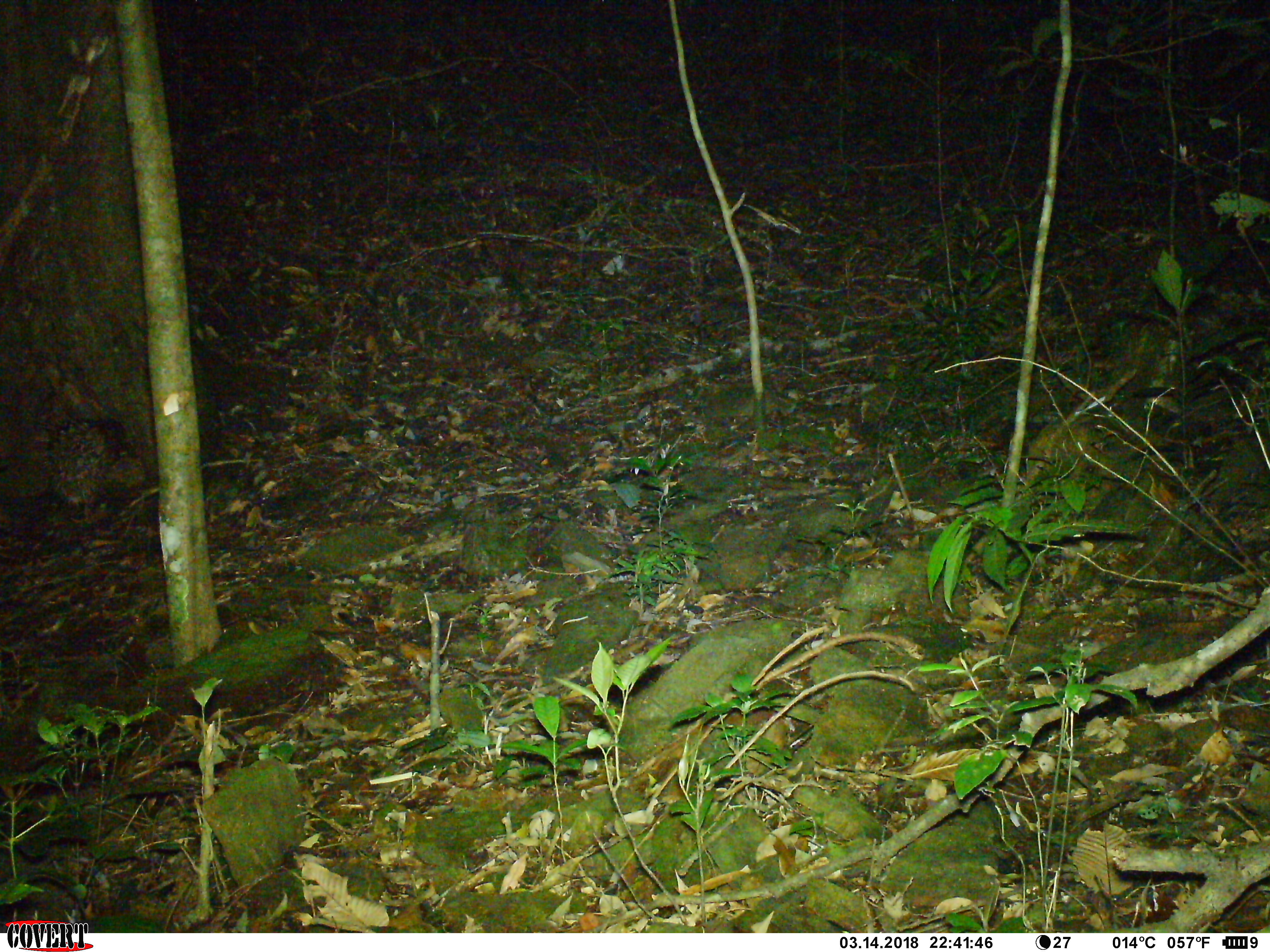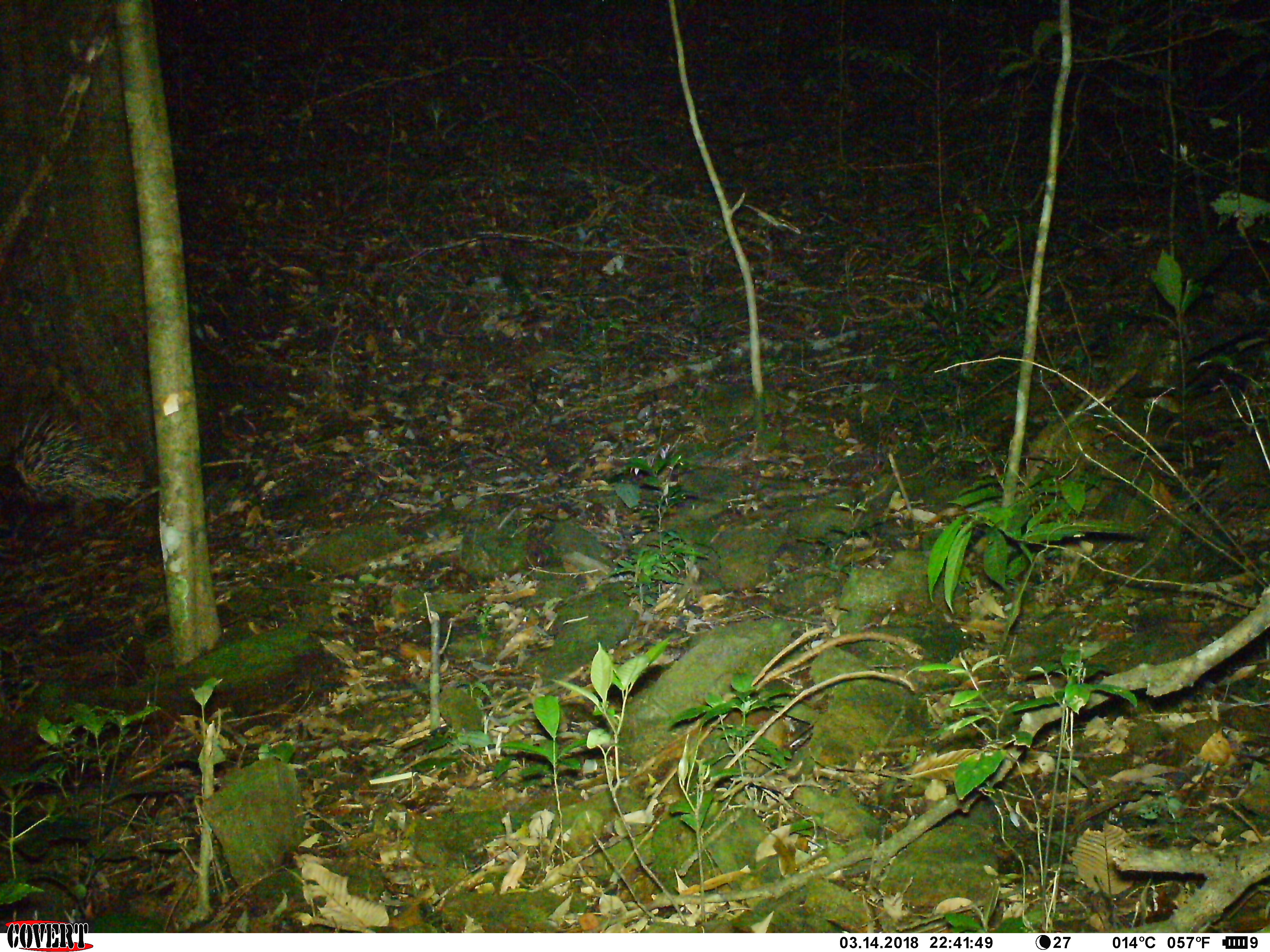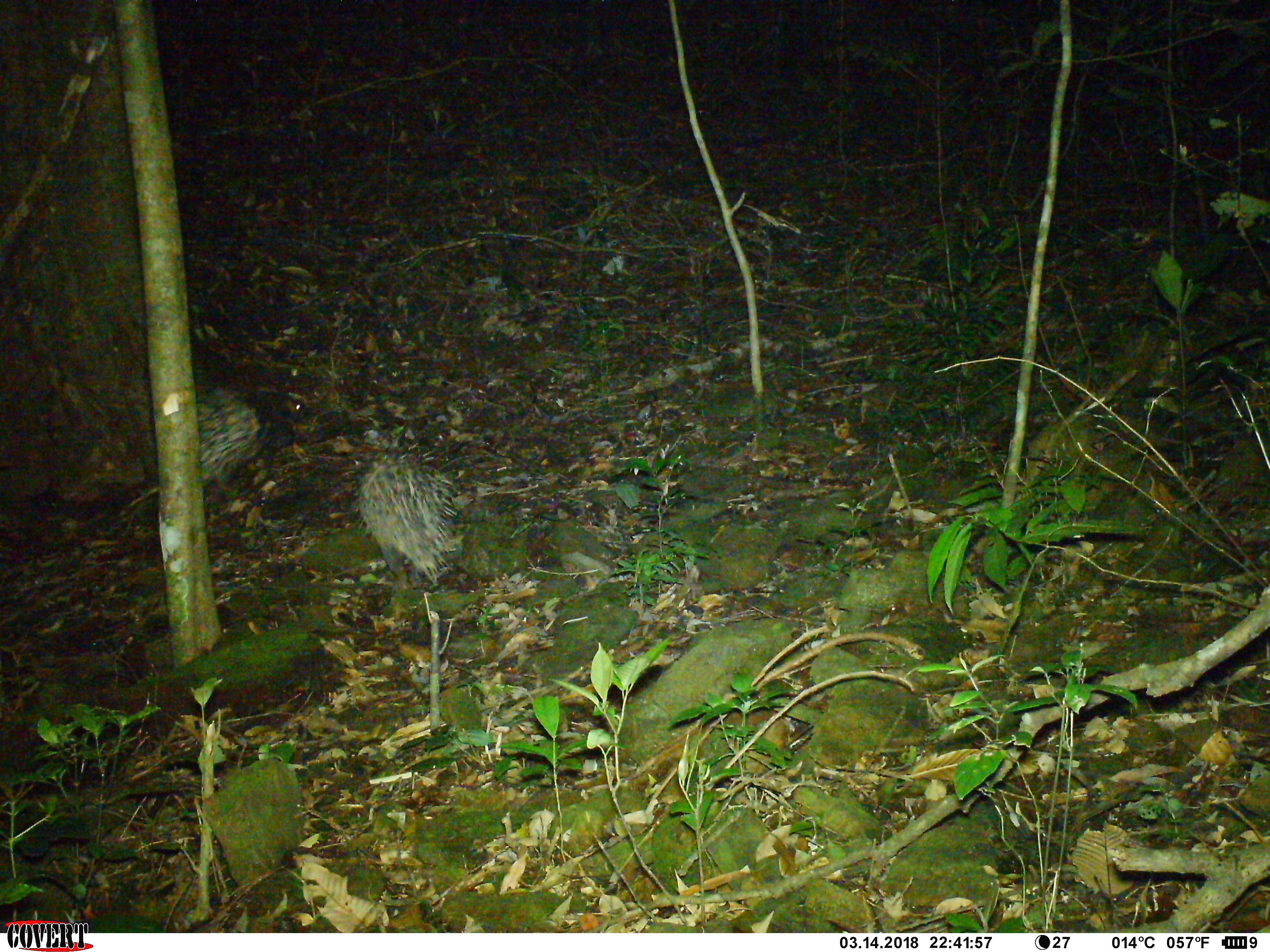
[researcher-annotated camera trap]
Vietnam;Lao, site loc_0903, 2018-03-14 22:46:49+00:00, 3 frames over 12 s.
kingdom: Animalia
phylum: Chordata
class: Mammalia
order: Rodentia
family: Hystricidae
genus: Hystrix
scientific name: Hystrix brachyura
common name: malayan porcupine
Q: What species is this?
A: Malayan porcupine (Hystrix brachyura).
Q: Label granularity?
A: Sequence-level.